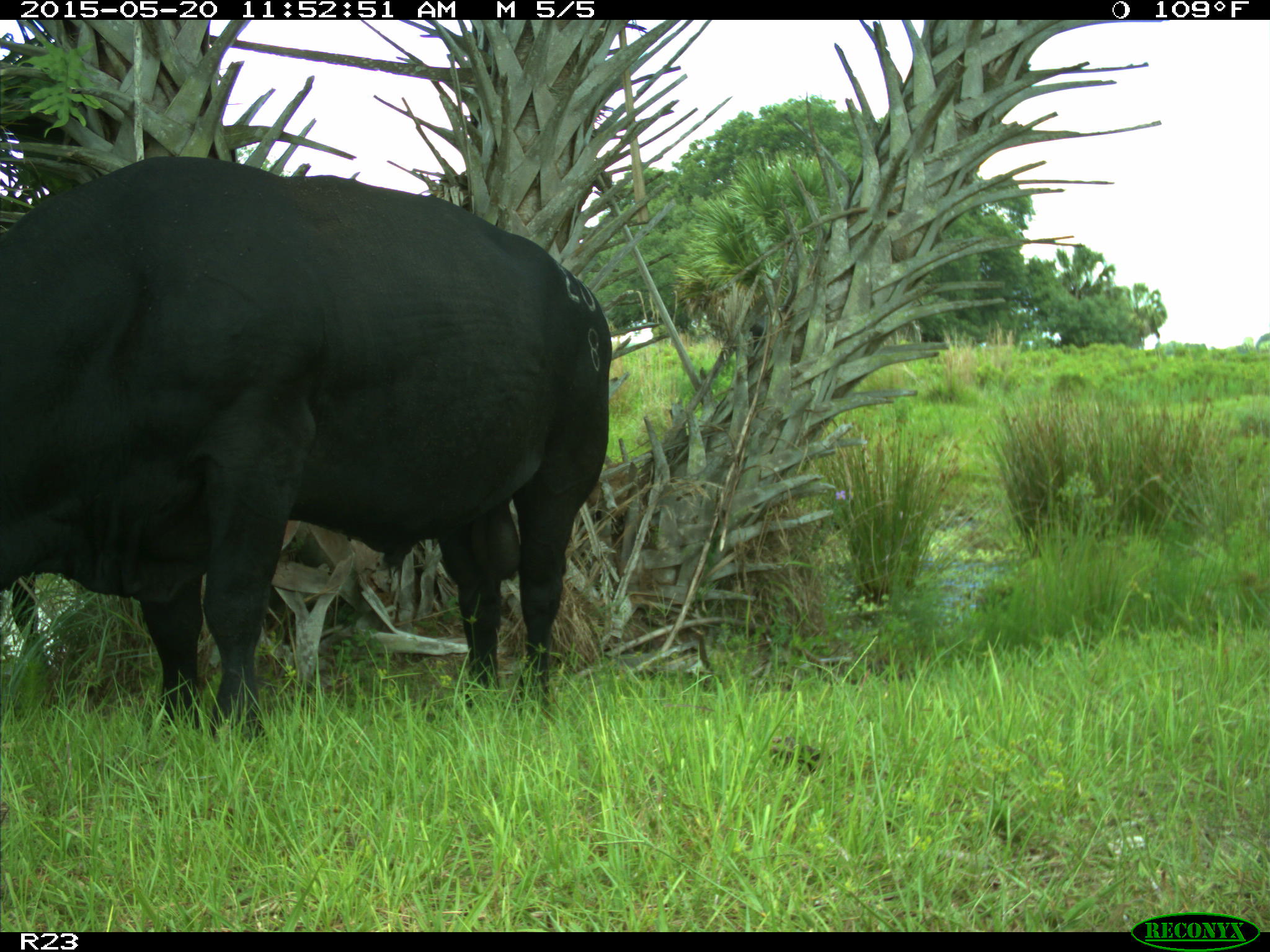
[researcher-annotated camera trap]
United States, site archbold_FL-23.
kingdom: Animalia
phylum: Chordata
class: Mammalia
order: Artiodactyla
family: Suidae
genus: Sus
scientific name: Sus scrofa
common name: wild boar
Sus scrofa (wild boar).